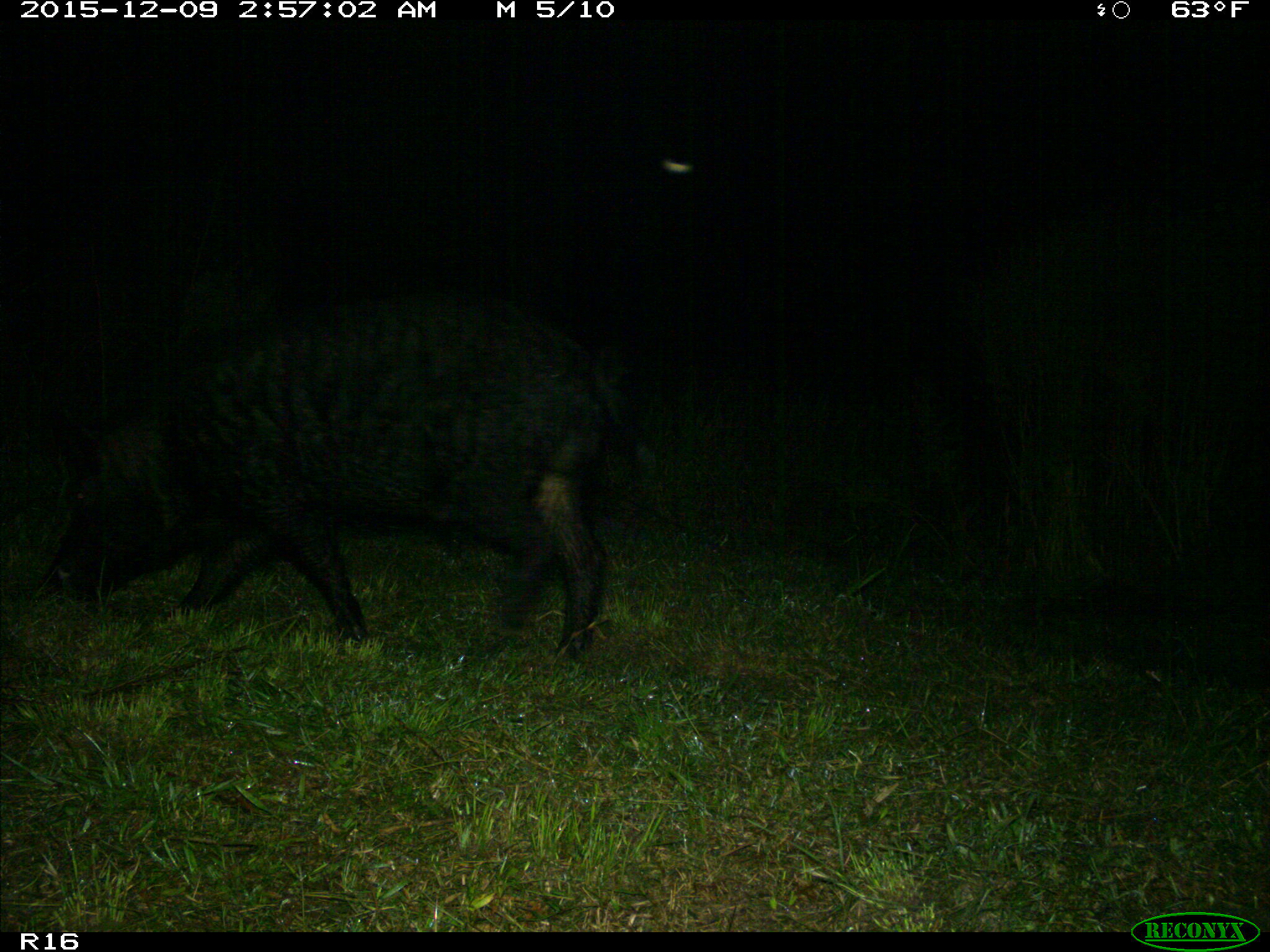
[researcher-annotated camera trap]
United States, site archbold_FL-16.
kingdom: Animalia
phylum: Chordata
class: Mammalia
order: Artiodactyla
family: Suidae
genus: Sus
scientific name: Sus scrofa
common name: wild boar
Sus scrofa (wild boar).